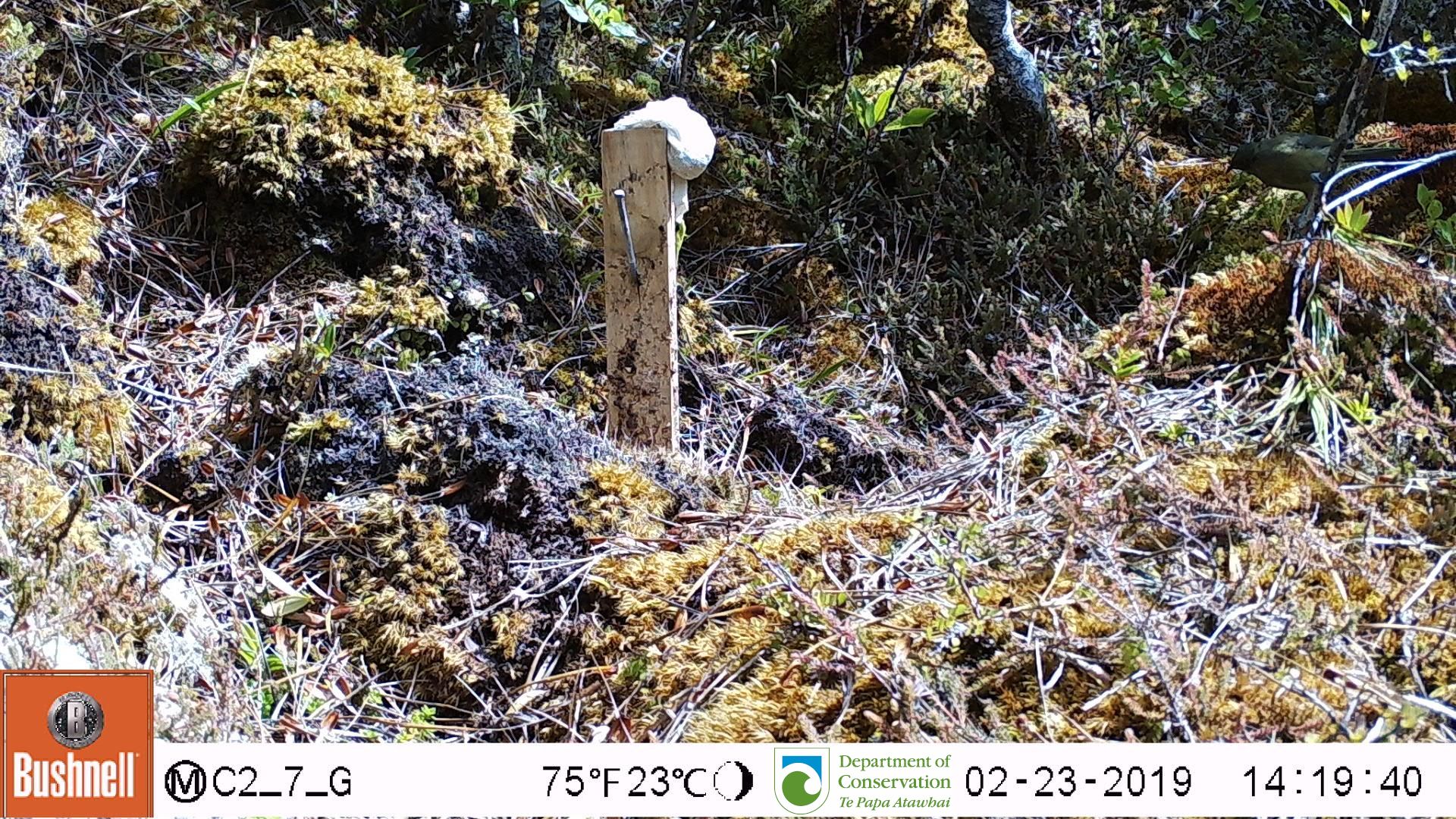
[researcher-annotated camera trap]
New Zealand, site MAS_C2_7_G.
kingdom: Animalia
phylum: Chordata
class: Aves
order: Passeriformes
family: Meliphagidae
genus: Anthornis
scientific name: Anthornis melanura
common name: new zealand bellbird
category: bellbird